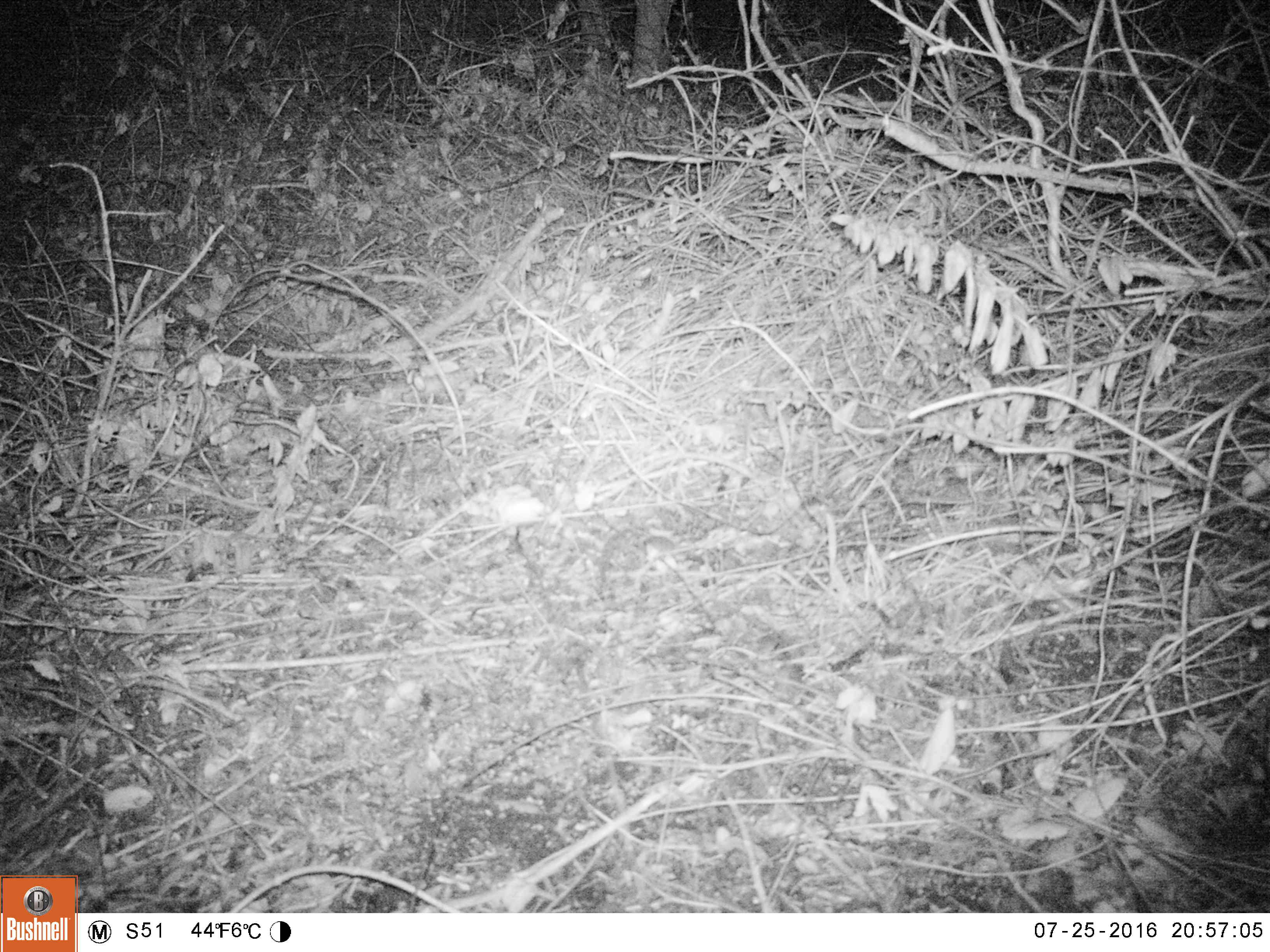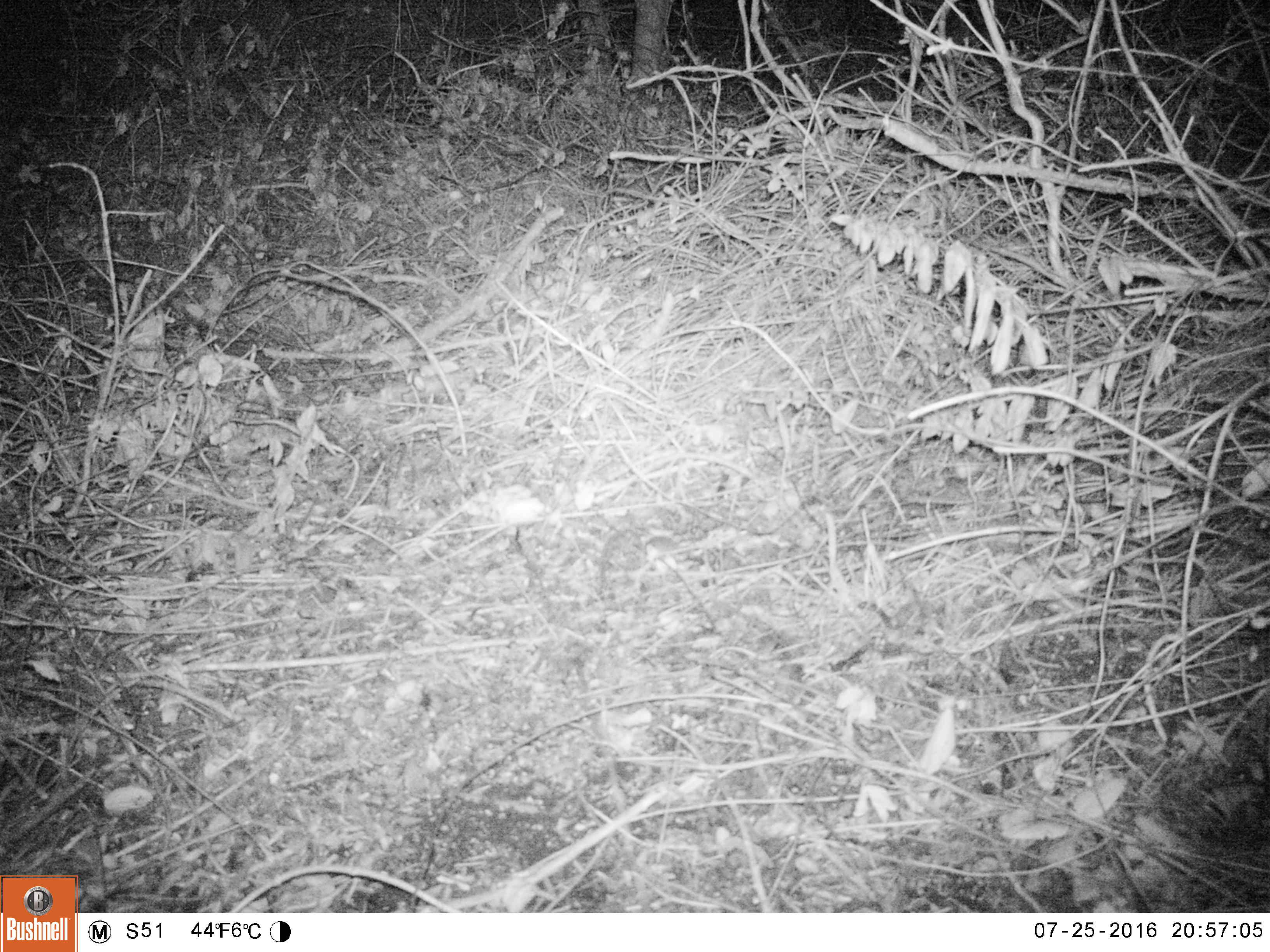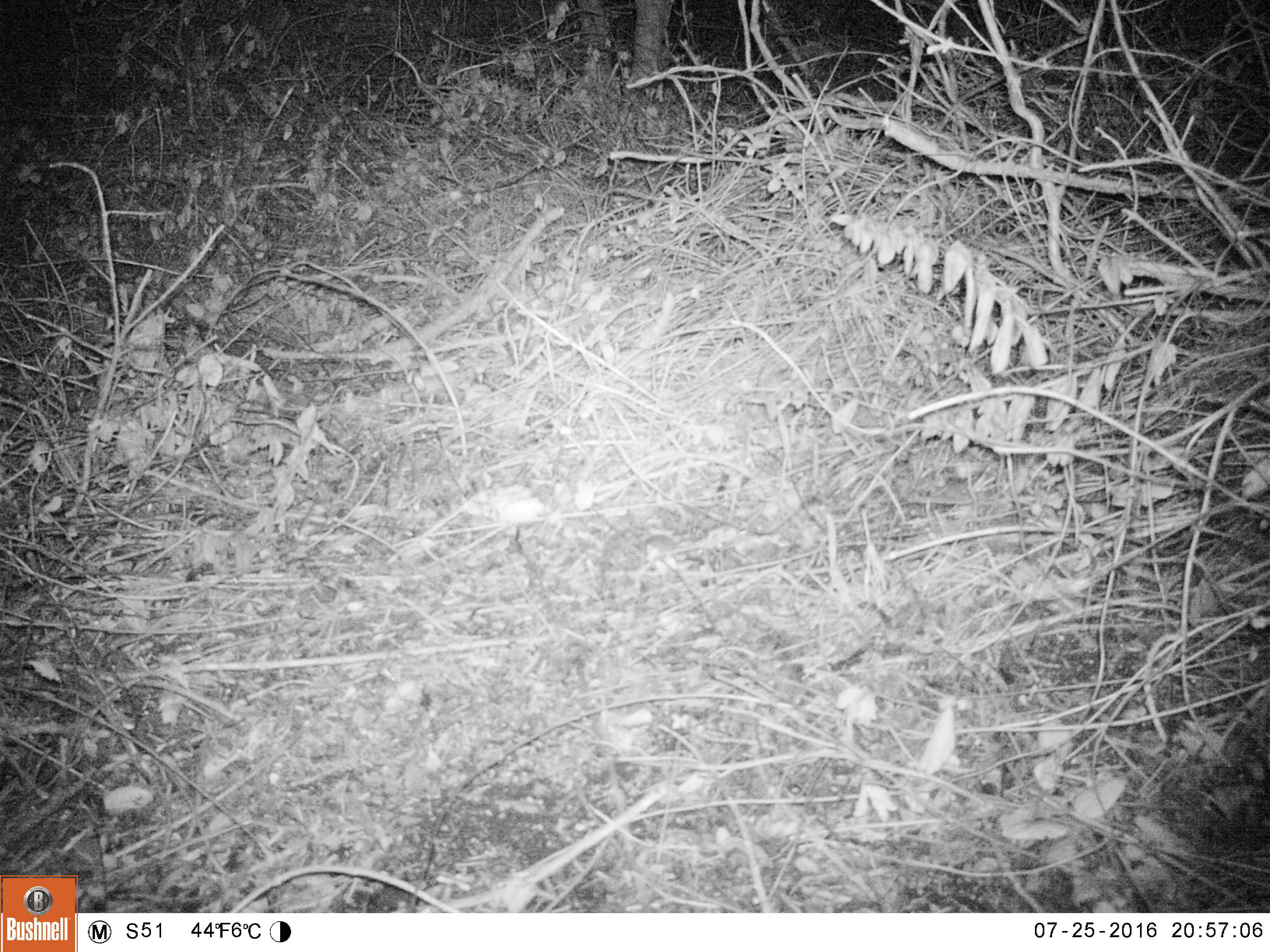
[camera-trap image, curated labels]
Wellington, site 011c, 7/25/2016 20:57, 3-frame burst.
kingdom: Animalia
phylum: Chordata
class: Mammalia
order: Rodentia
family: Muridae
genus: Mus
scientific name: Mus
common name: mouse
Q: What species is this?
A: Mouse (Mus).